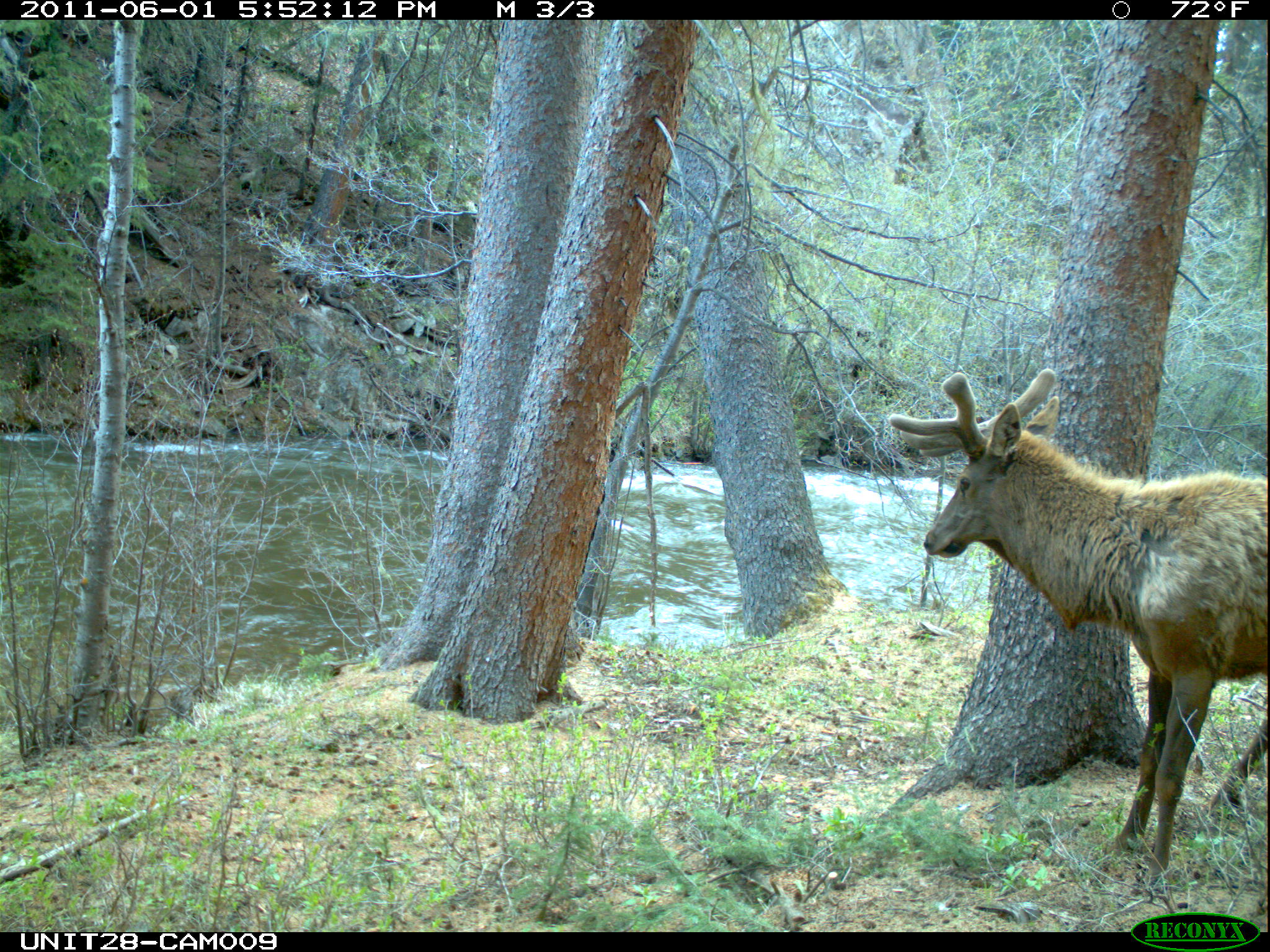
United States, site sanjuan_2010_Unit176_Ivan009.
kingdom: Animalia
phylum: Chordata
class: Mammalia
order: Artiodactyla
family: Cervidae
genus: Cervus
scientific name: Cervus elaphus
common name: red deer